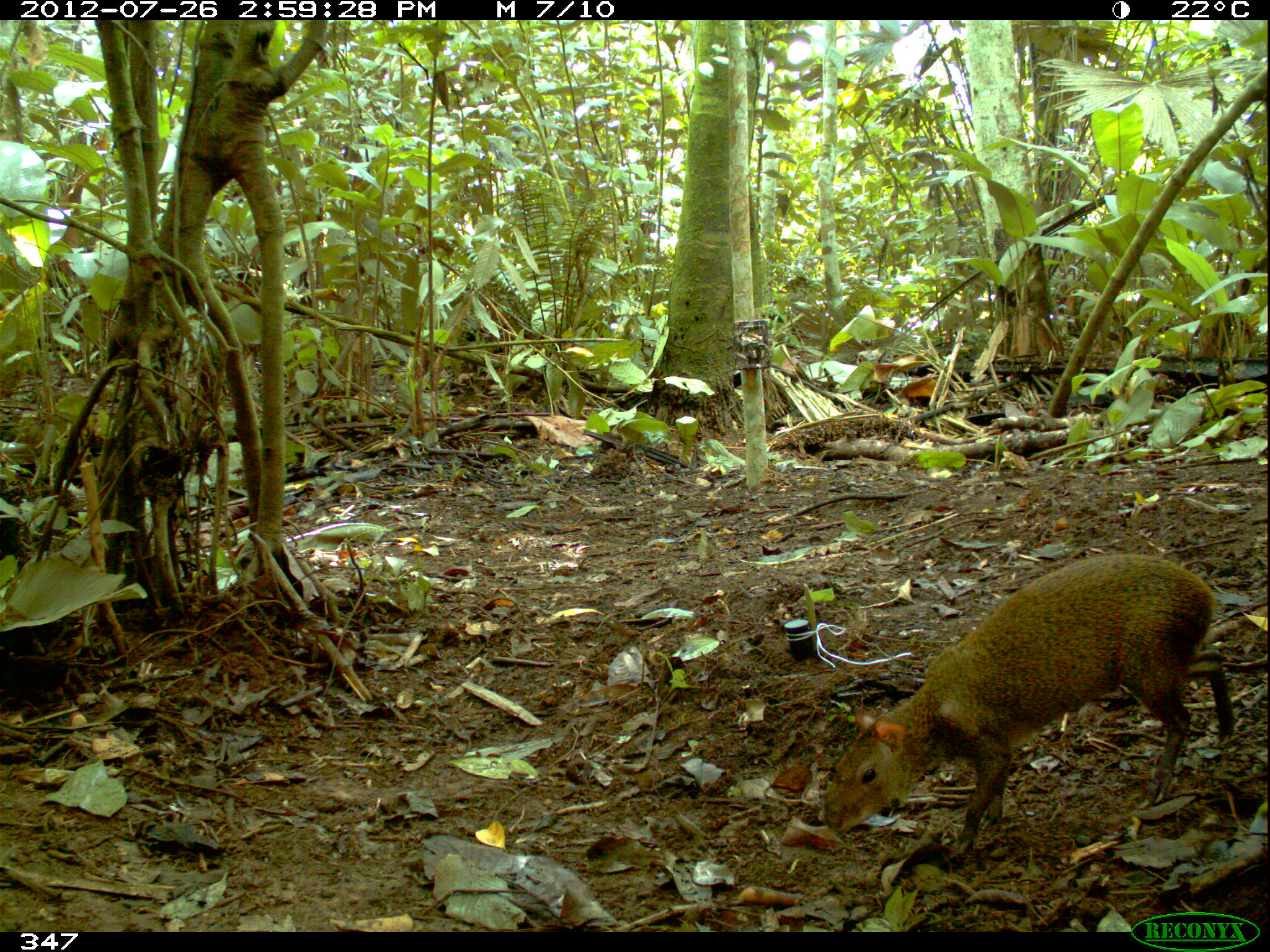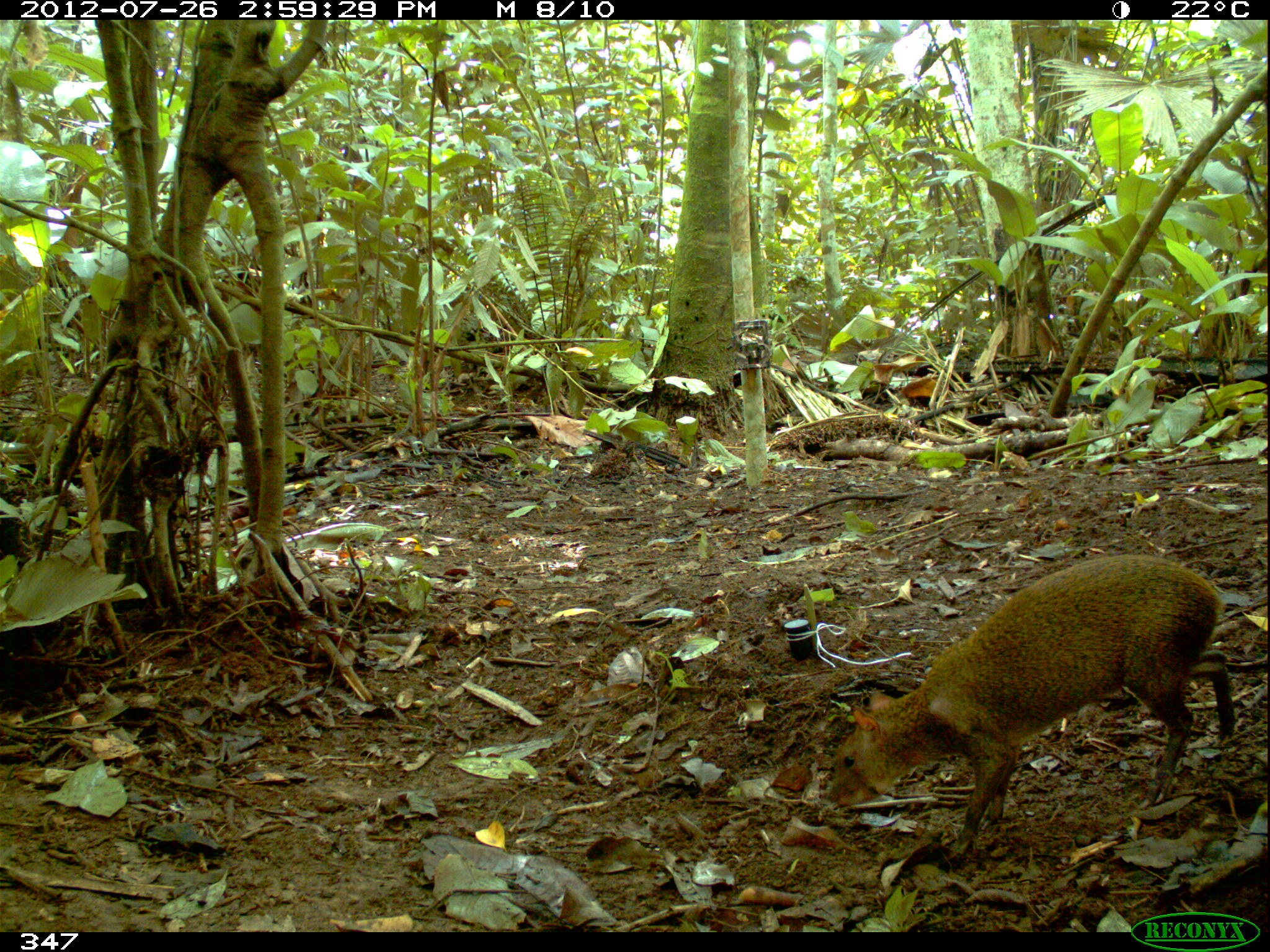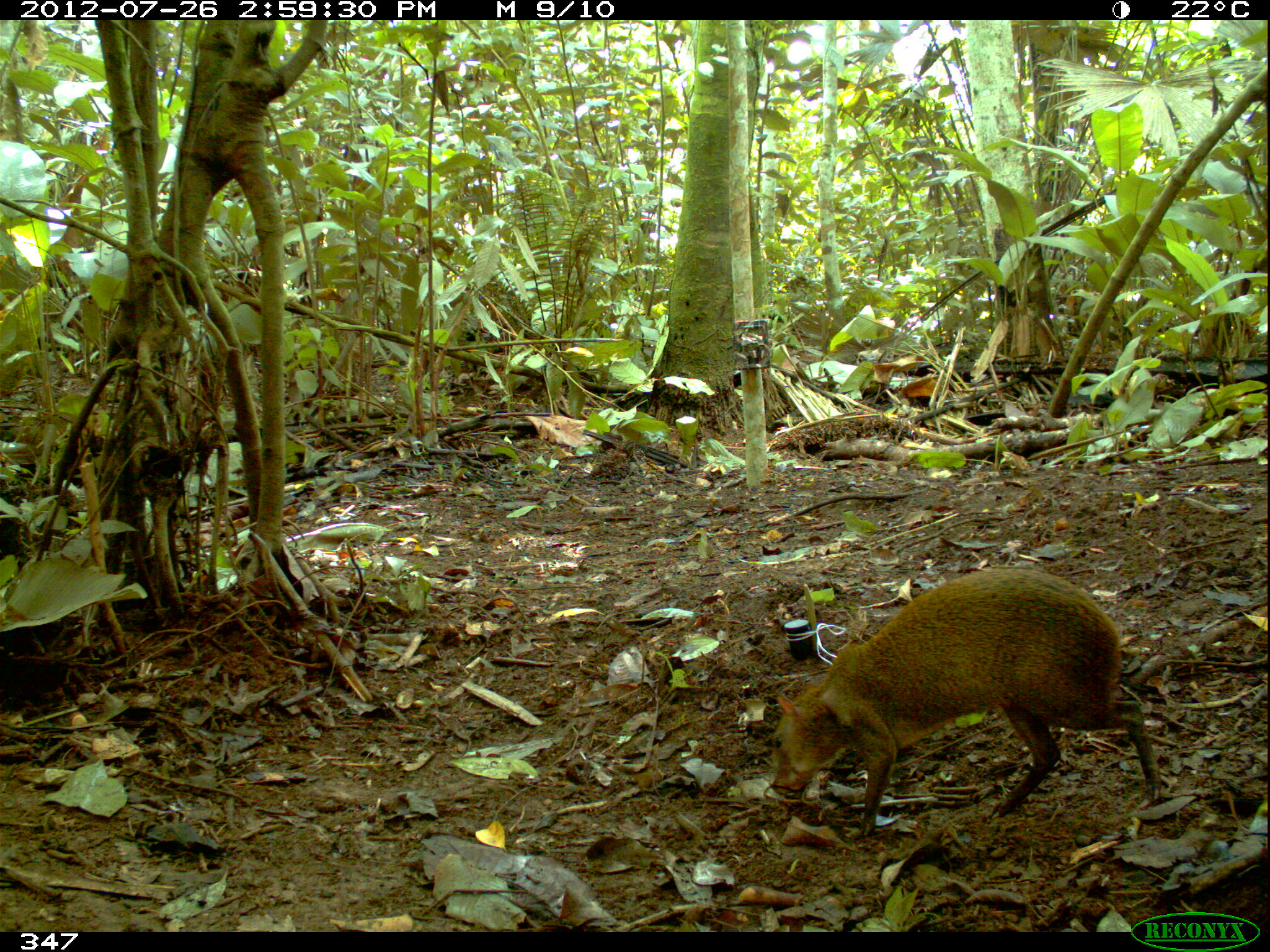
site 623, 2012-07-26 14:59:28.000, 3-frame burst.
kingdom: Animalia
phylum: Chordata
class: Mammalia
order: Rodentia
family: Dasyproctidae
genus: Dasyprocta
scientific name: Dasyprocta punctata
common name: central american agouti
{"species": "Dasyprocta punctata (central american agouti)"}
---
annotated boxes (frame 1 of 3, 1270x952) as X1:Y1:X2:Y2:
dasyprocta punctata: 820:551:1236:859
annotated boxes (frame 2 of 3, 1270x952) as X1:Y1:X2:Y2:
dasyprocta punctata: 825:553:1236:861